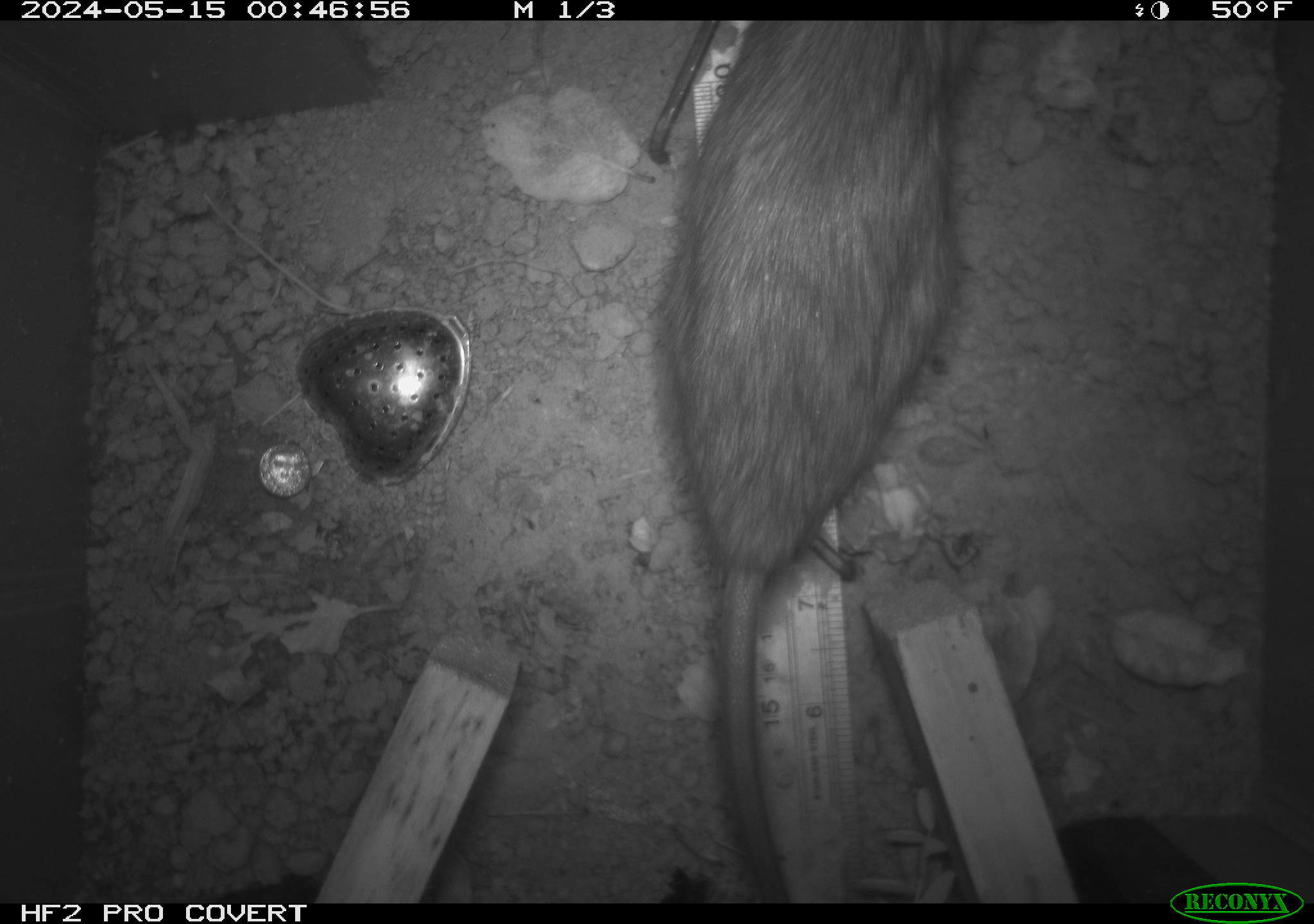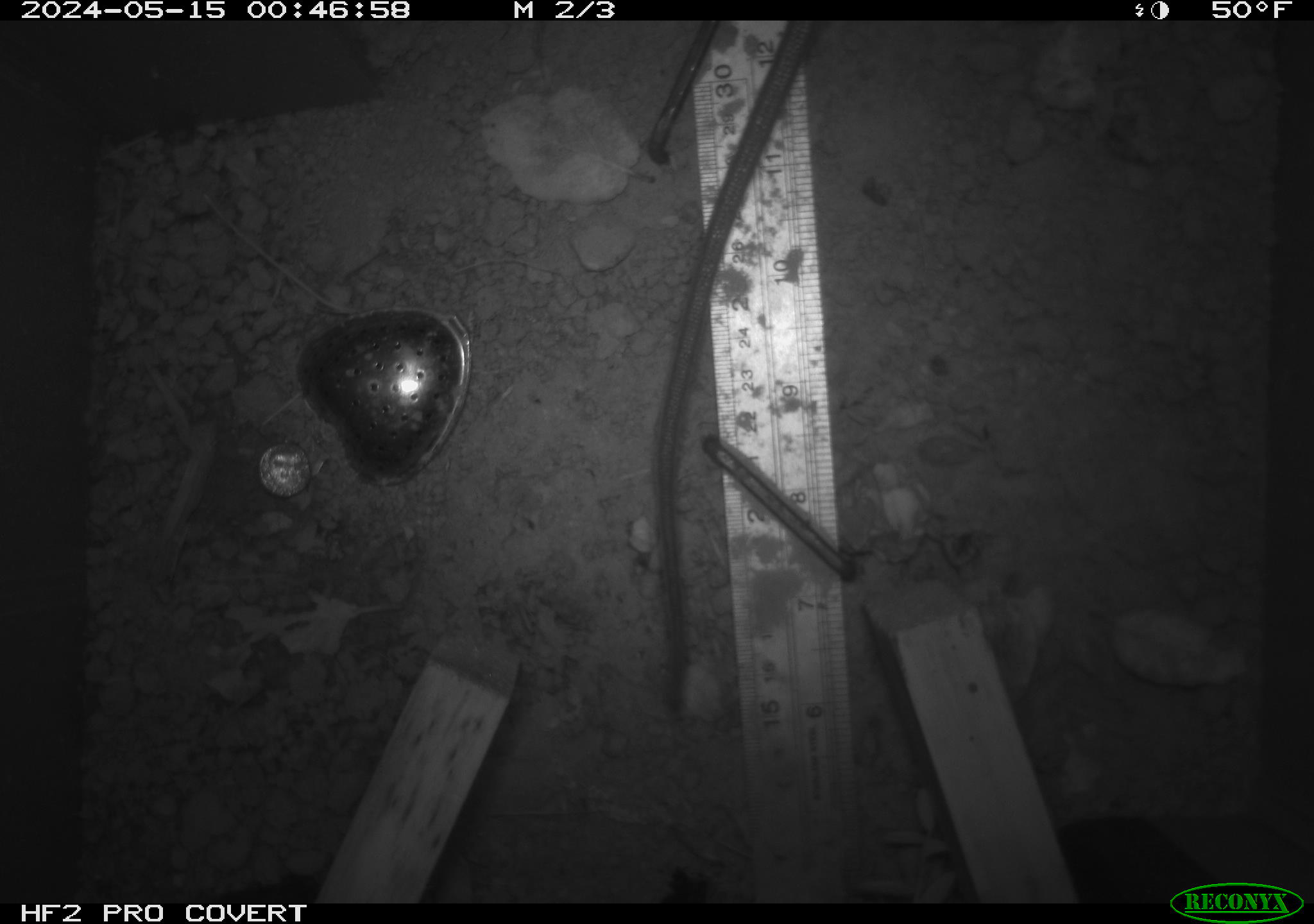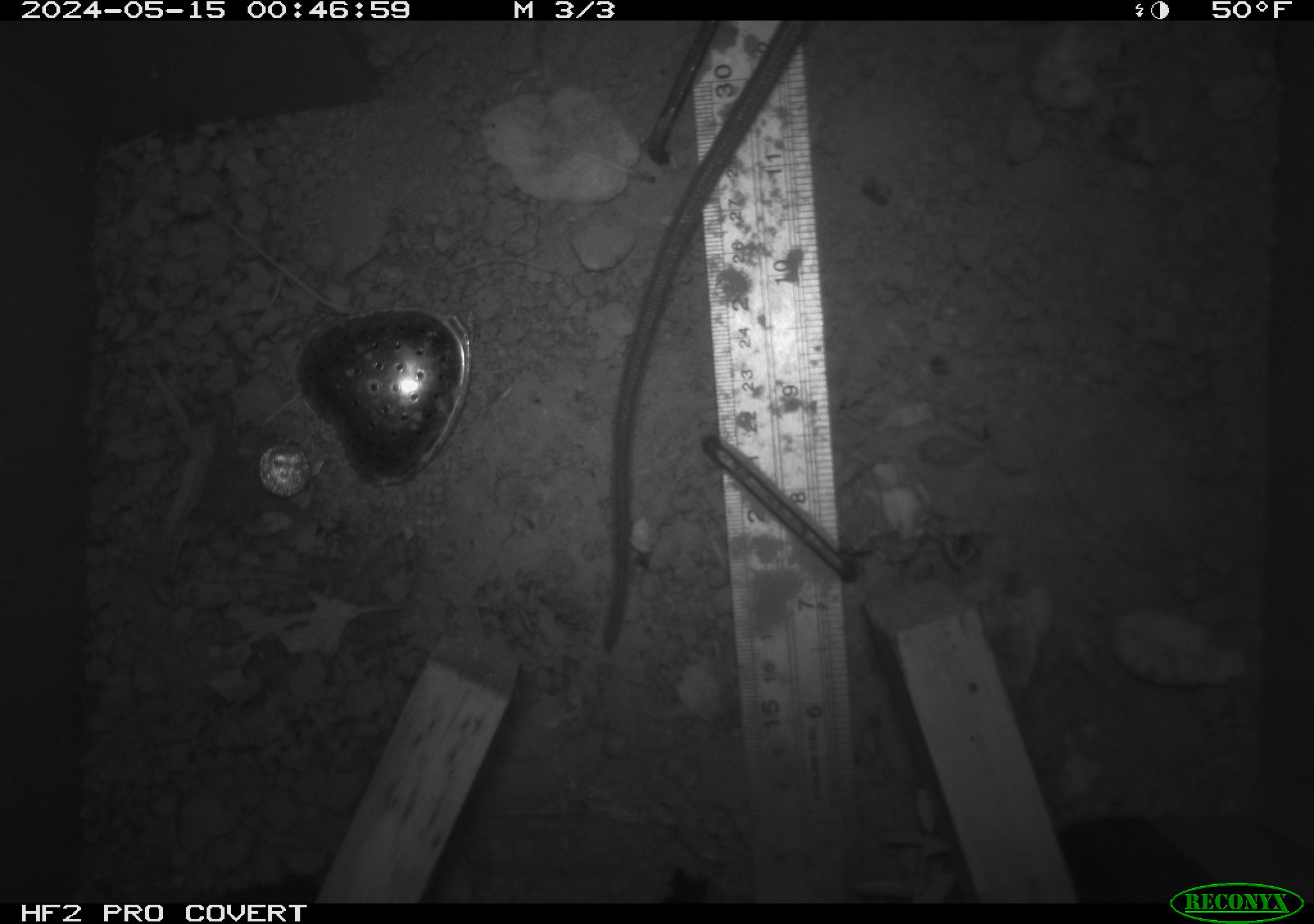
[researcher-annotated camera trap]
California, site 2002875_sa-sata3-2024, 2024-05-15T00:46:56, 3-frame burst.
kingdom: Animalia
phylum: Chordata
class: Mammalia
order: Rodentia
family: Muridae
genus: Rattus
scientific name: Rattus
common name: rat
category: rattus species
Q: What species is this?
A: Rattus species (rat) (Rattus).